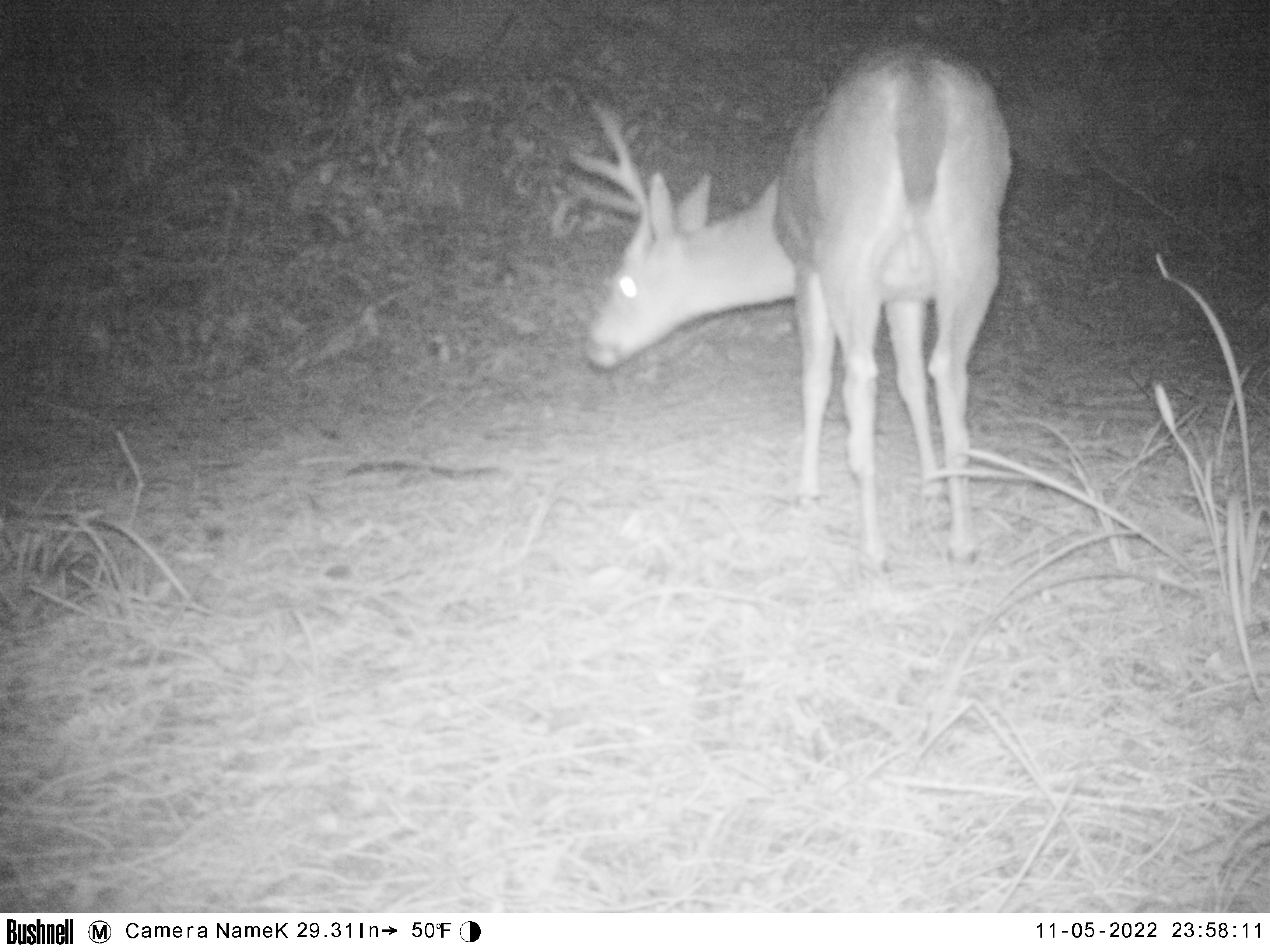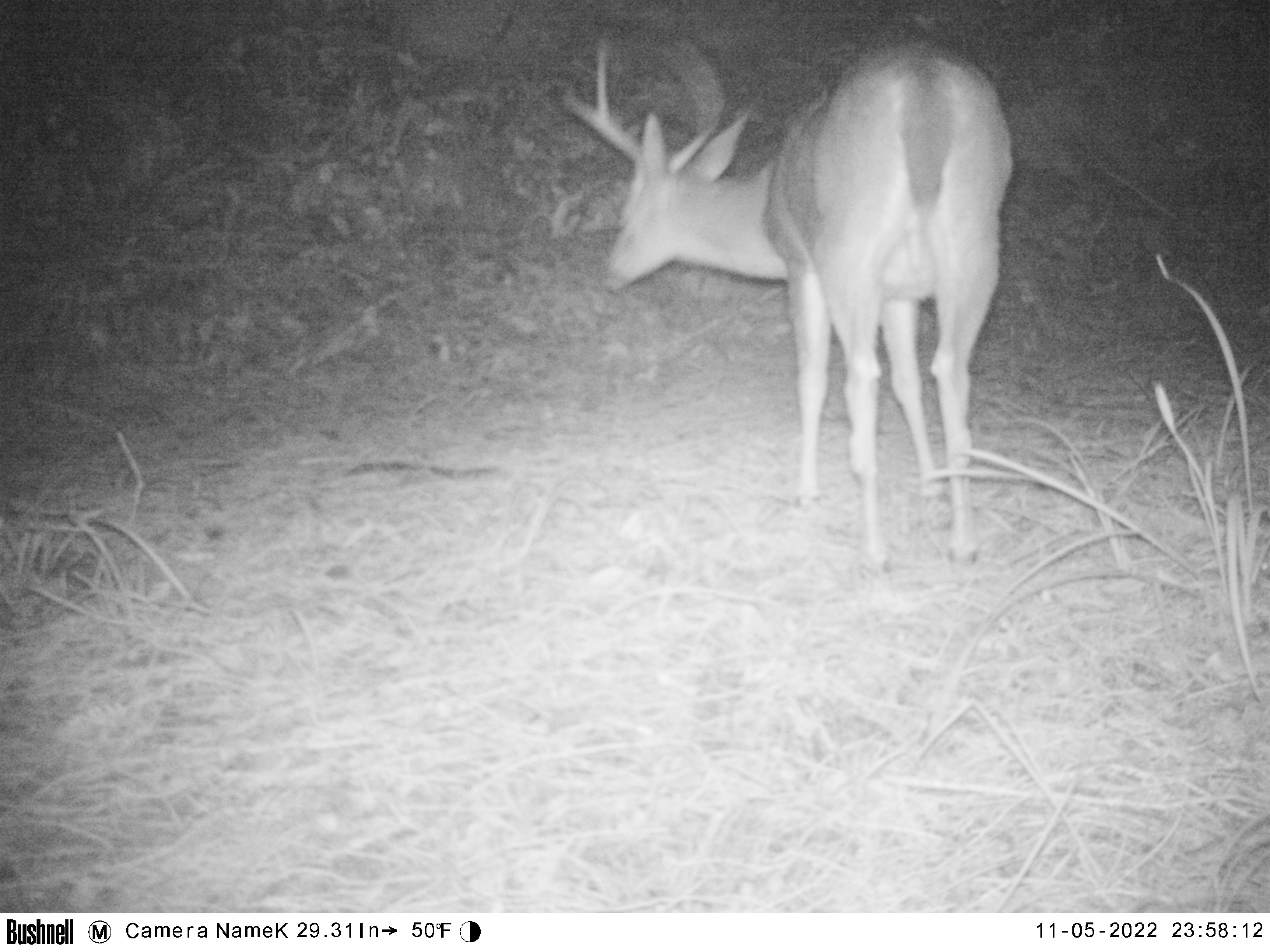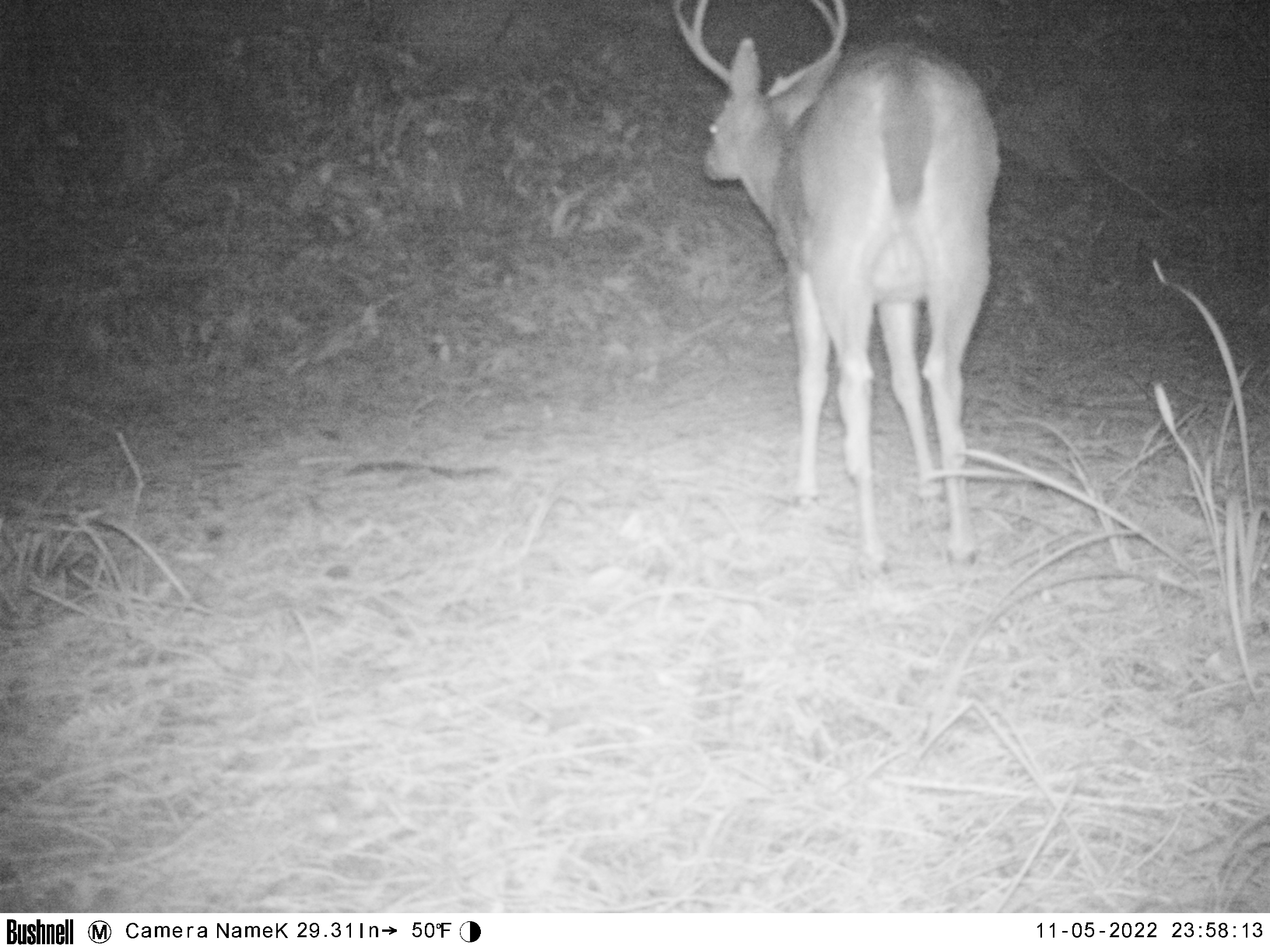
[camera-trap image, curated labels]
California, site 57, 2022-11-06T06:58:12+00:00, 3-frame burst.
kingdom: Animalia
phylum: Chordata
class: Mammalia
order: Artiodactyla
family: Cervidae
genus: Odocoileus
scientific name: Odocoileus hemionus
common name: mule deer